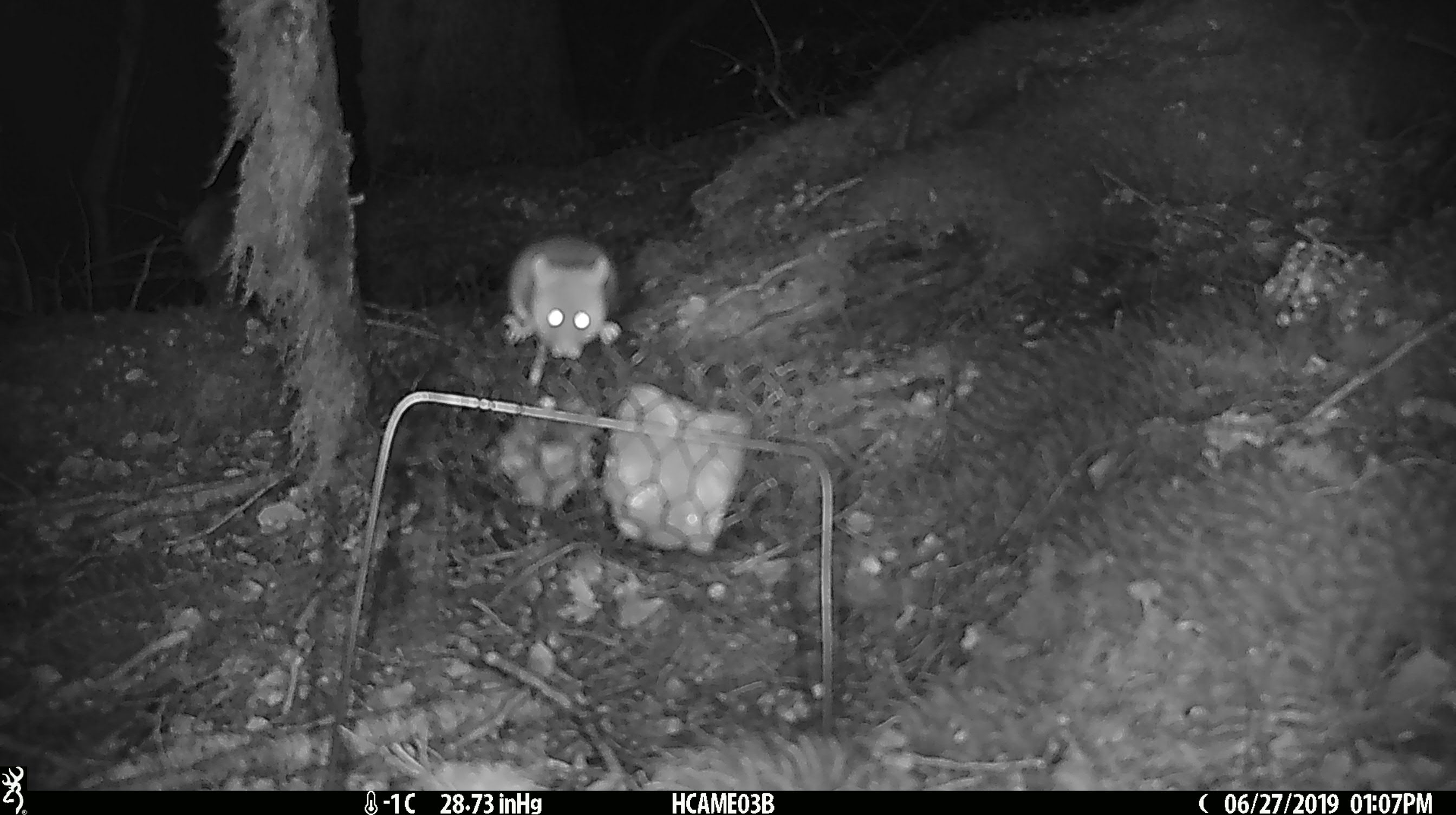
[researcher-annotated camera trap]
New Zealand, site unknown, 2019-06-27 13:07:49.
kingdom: Animalia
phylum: Chordata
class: Mammalia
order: Rodentia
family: Muridae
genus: Mus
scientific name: Mus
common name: mouse